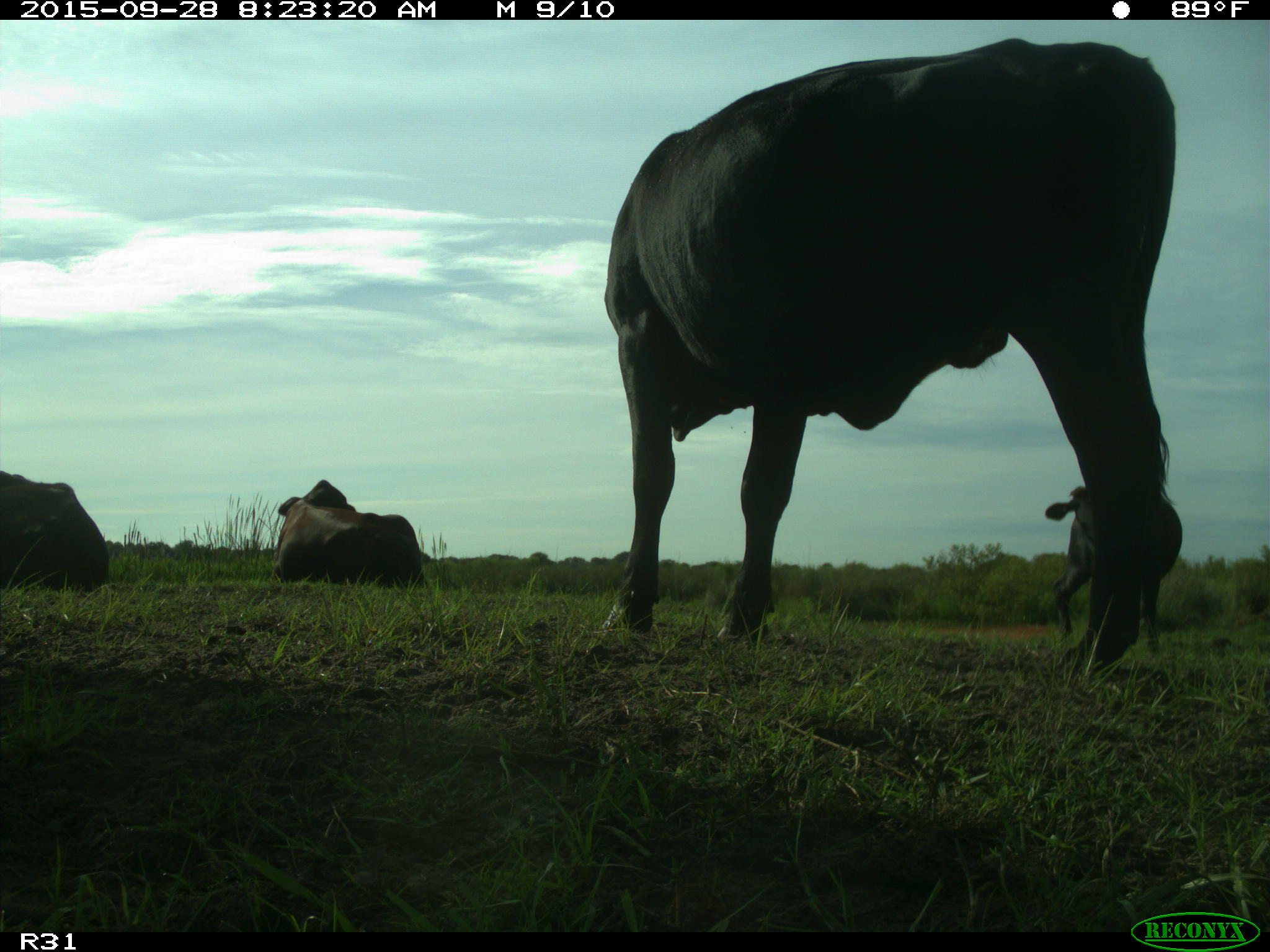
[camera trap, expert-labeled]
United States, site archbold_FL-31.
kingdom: Animalia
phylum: Chordata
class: Mammalia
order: Artiodactyla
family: Bovidae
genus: Bos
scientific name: Bos taurus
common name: domestic cow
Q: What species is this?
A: Bos taurus (domestic cow).